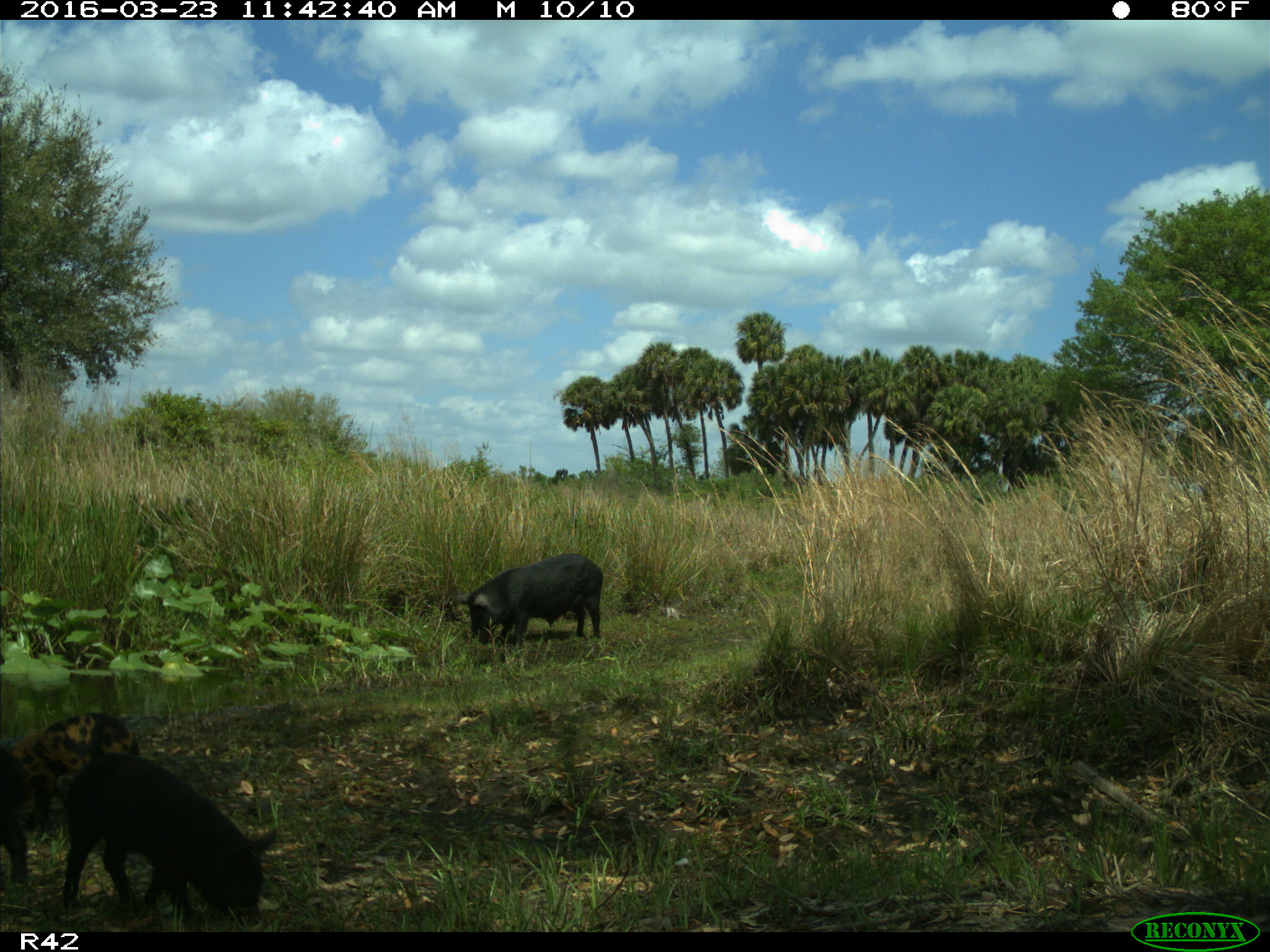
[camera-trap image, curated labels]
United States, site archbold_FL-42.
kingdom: Animalia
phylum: Chordata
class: Mammalia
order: Artiodactyla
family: Suidae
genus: Sus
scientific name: Sus scrofa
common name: wild boar